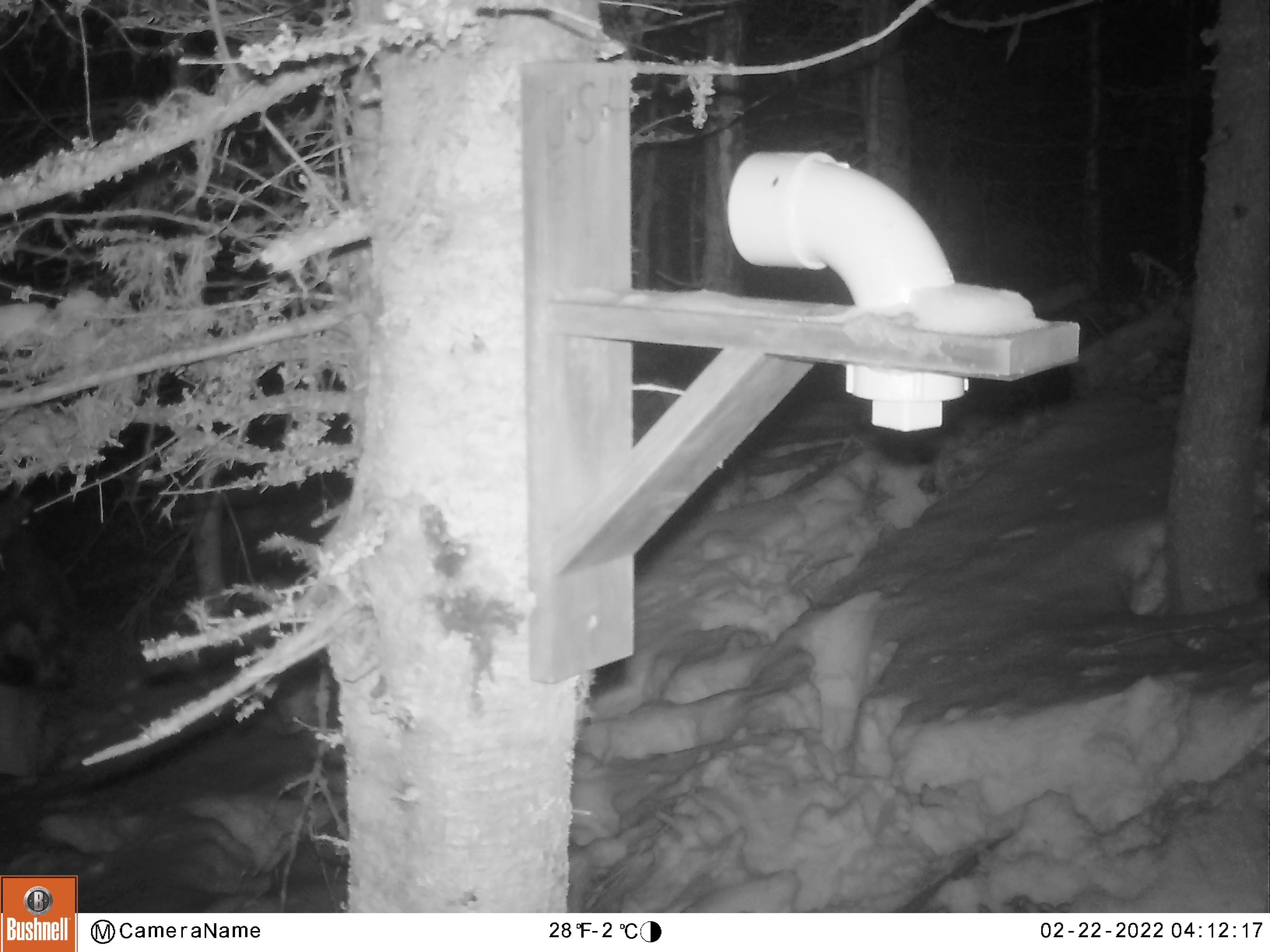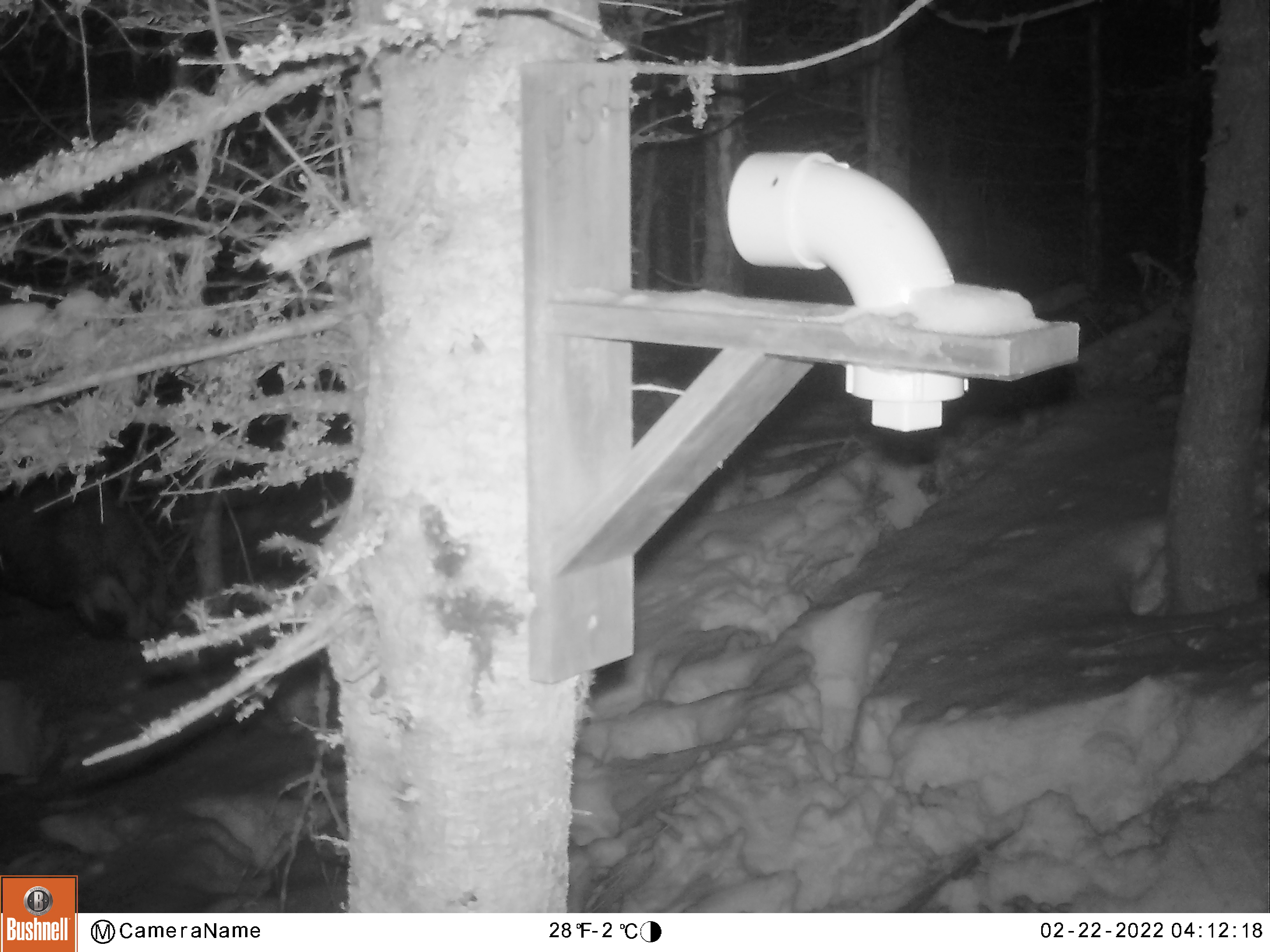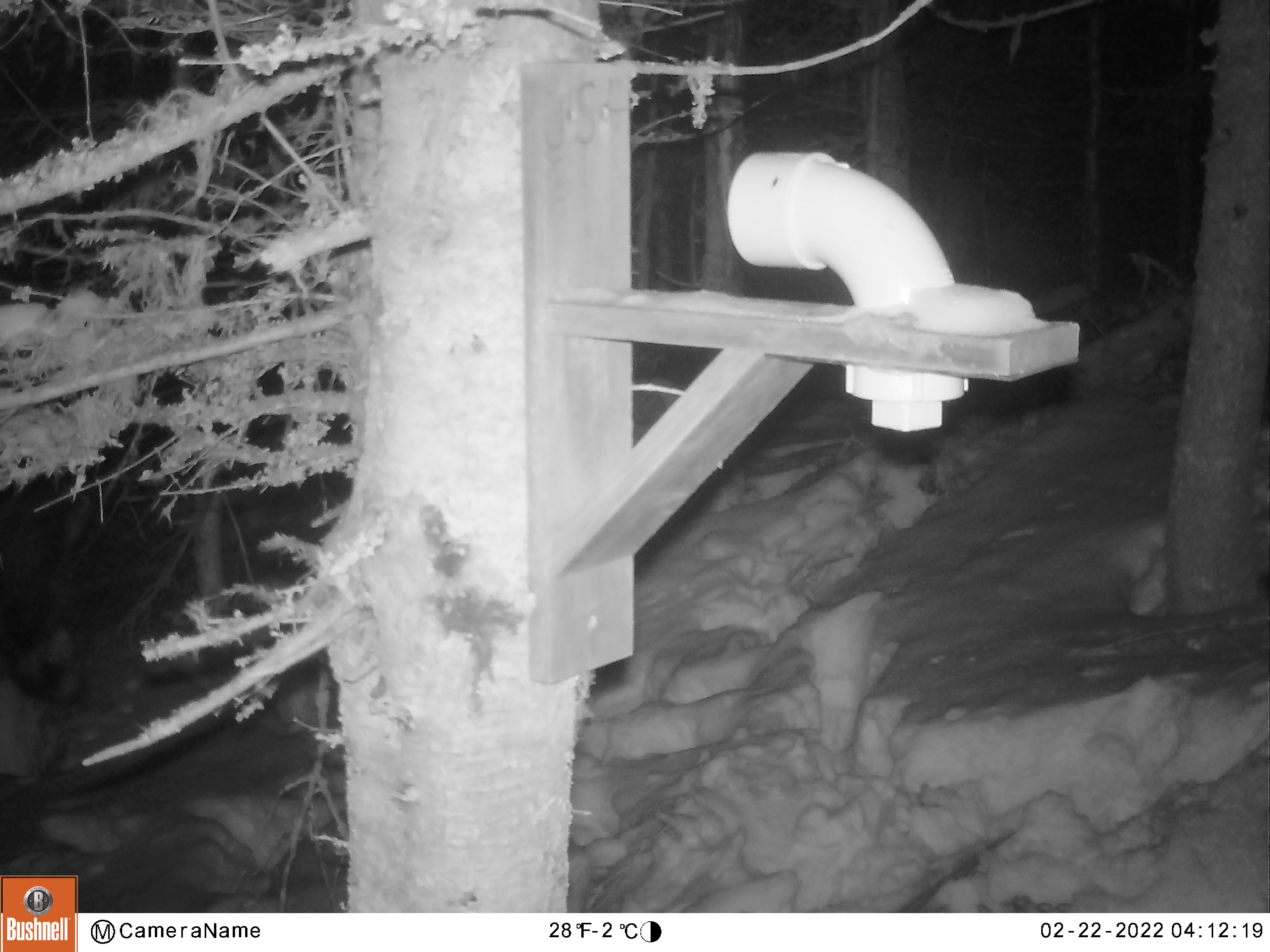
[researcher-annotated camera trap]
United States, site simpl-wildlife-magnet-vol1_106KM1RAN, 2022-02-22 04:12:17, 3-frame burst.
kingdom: Animalia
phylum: Chordata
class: Mammalia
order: Artiodactyla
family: Cervidae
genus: Alces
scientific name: Alces alces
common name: moose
Moose (Alces alces).